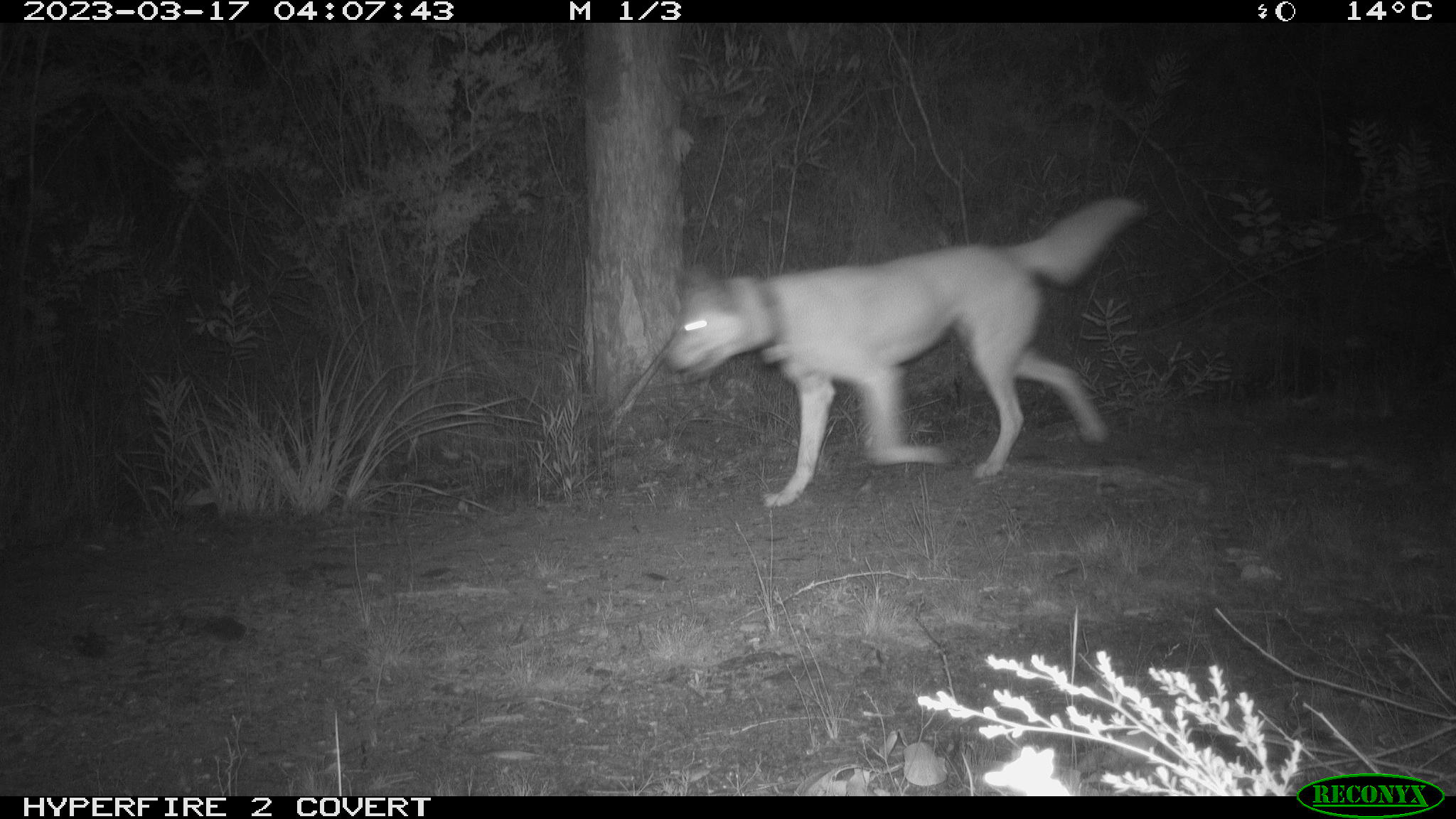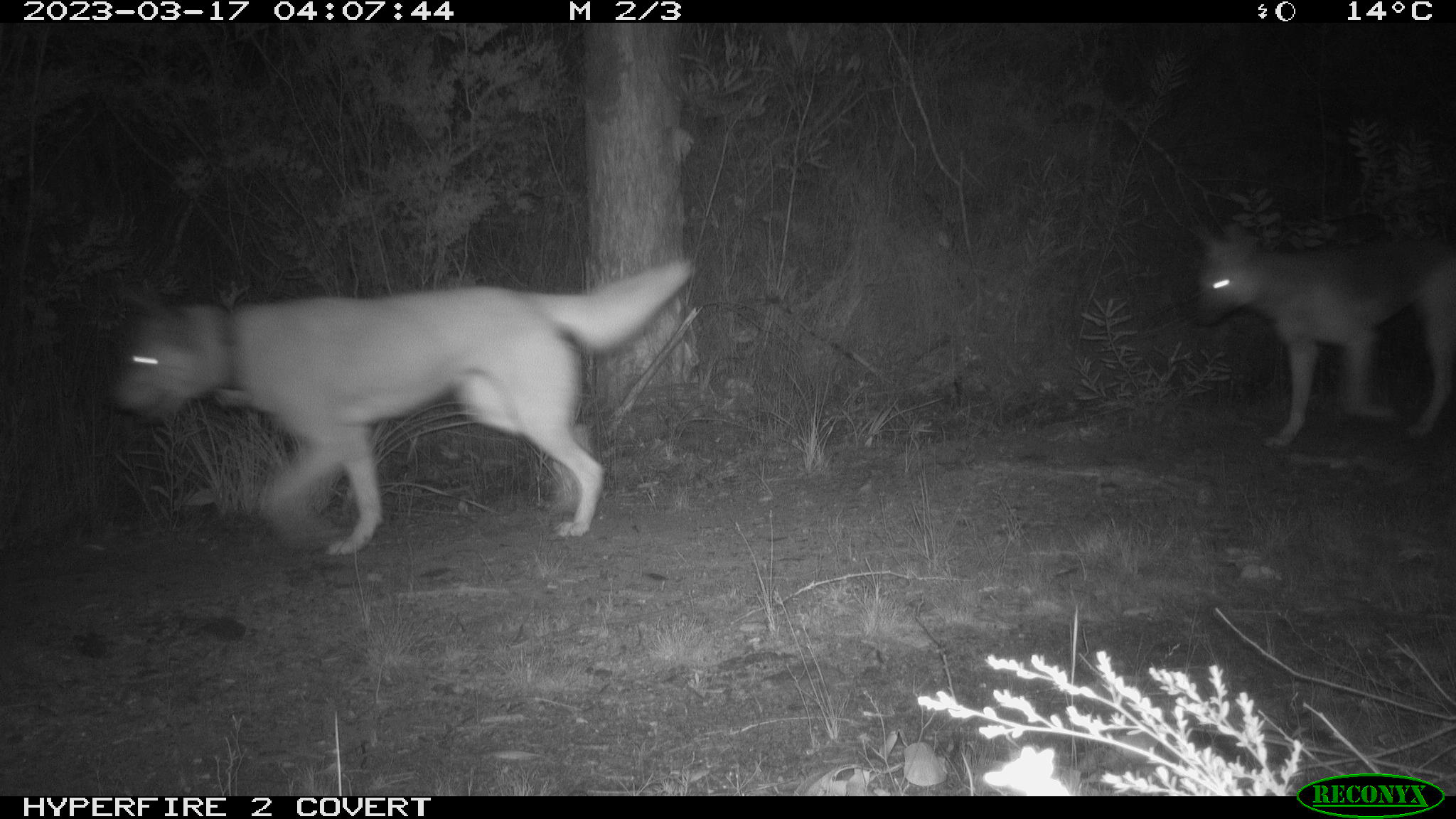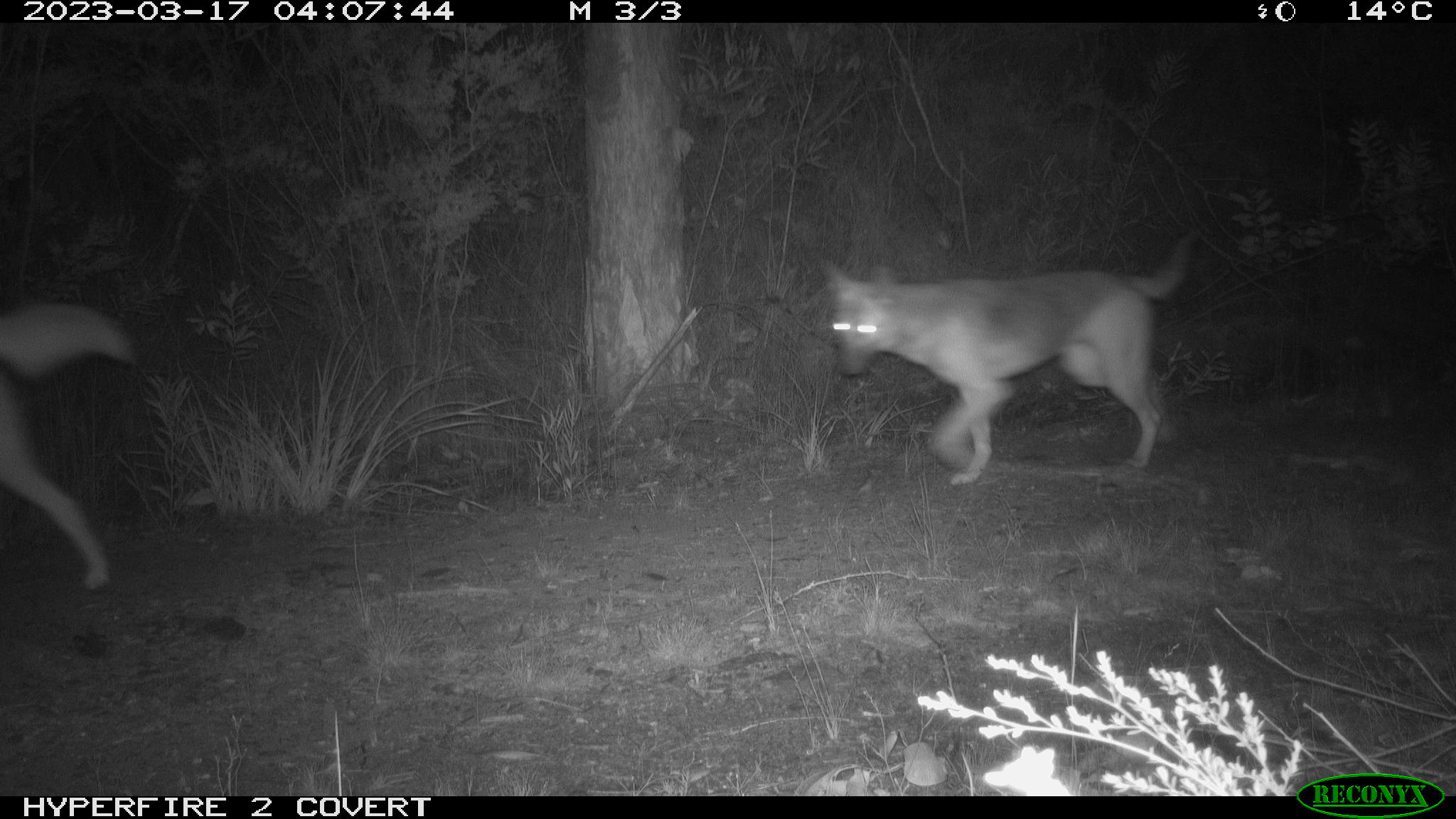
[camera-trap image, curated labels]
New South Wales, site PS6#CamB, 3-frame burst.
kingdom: Animalia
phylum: Chordata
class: Mammalia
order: Carnivora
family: Canidae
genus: Canis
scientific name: Canis familiaris dingo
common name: dingo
Dingo (Canis familiaris dingo).